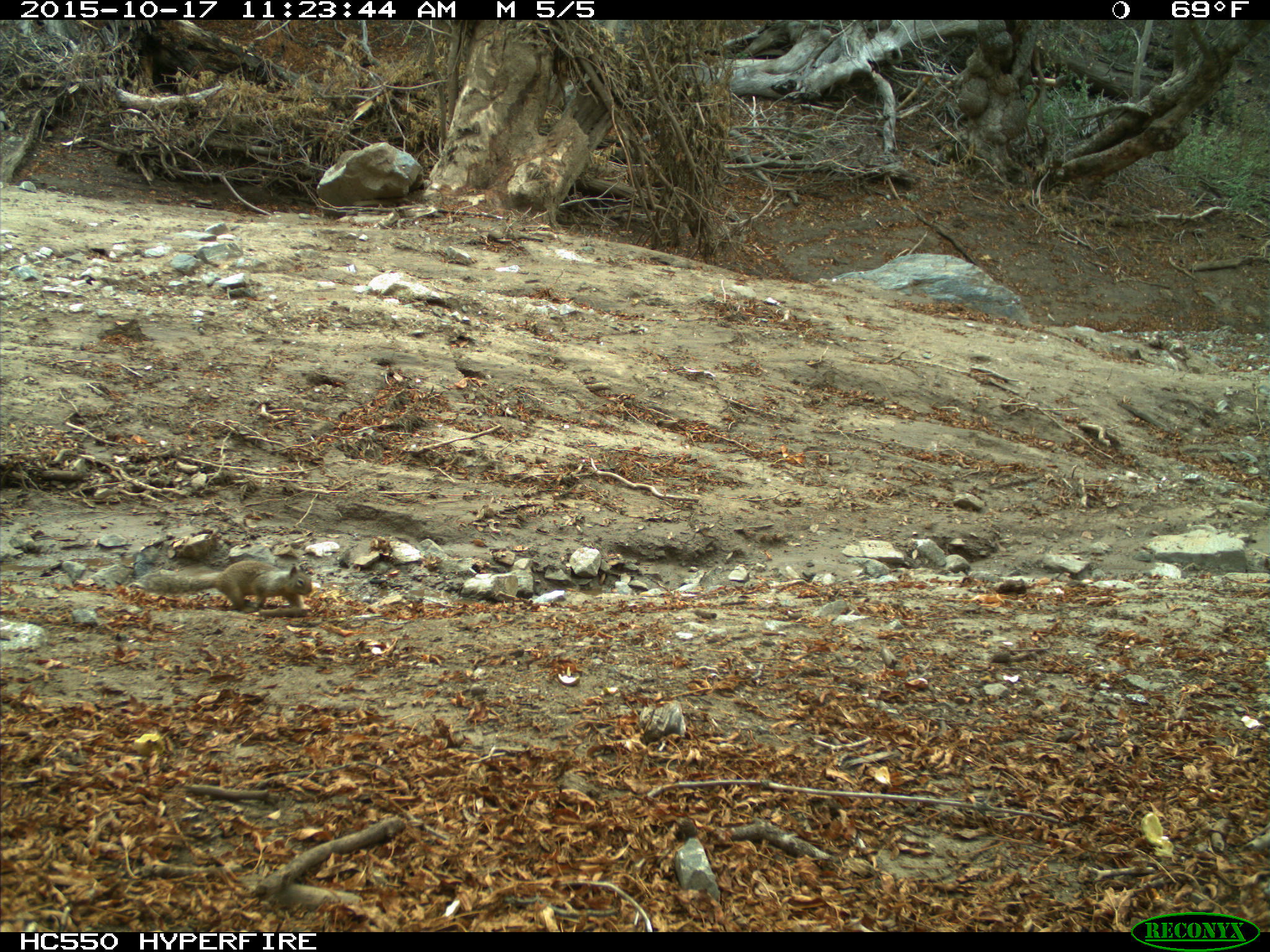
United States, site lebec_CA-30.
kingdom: Animalia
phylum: Chordata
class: Mammalia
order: Rodentia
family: Sciuridae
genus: Otospermophilus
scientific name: Otospermophilus beecheyi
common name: california ground squirrel